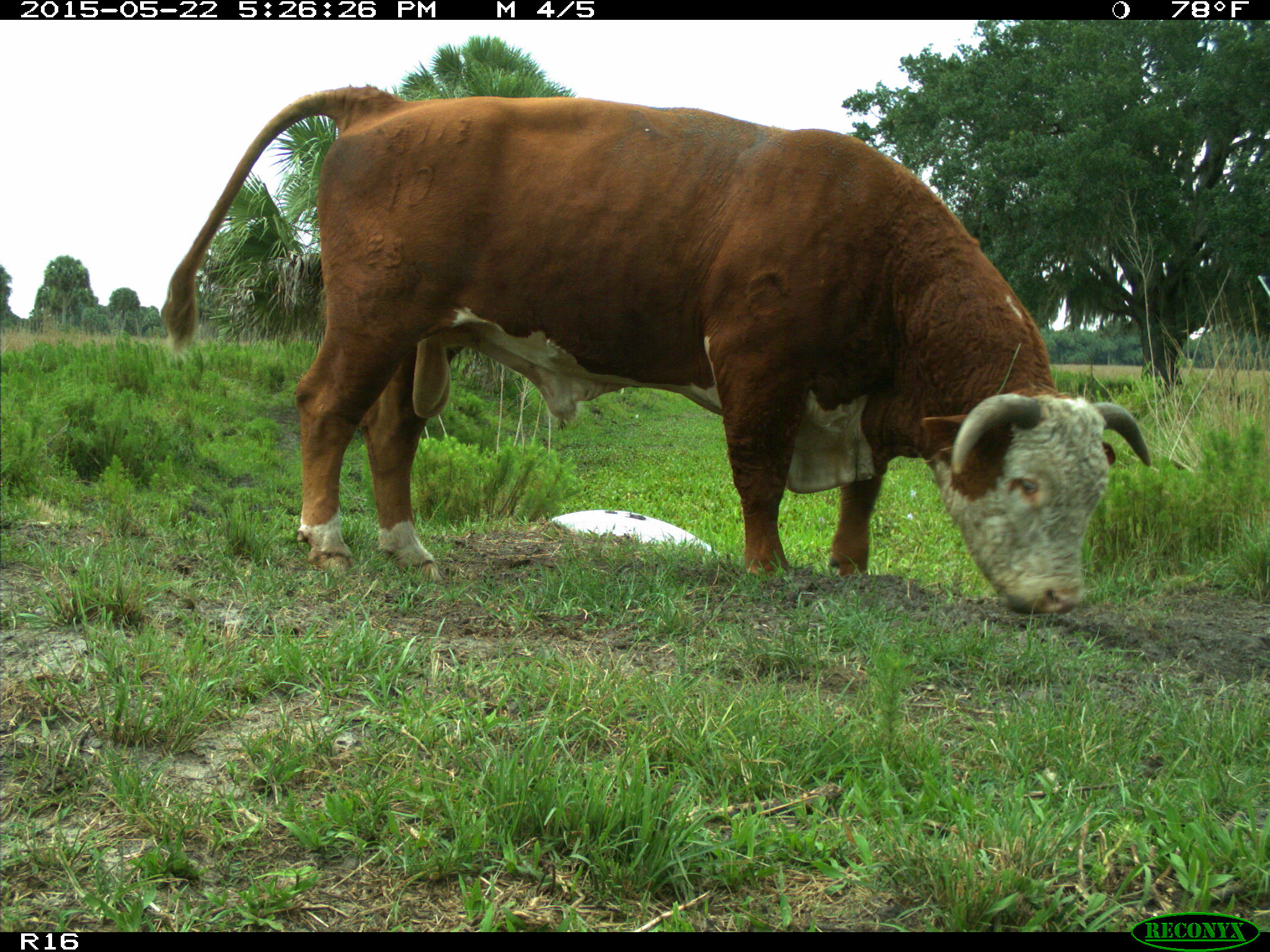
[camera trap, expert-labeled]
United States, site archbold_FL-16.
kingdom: Animalia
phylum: Chordata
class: Mammalia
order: Artiodactyla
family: Bovidae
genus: Bos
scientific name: Bos taurus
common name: domestic cow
Bos taurus (domestic cow).